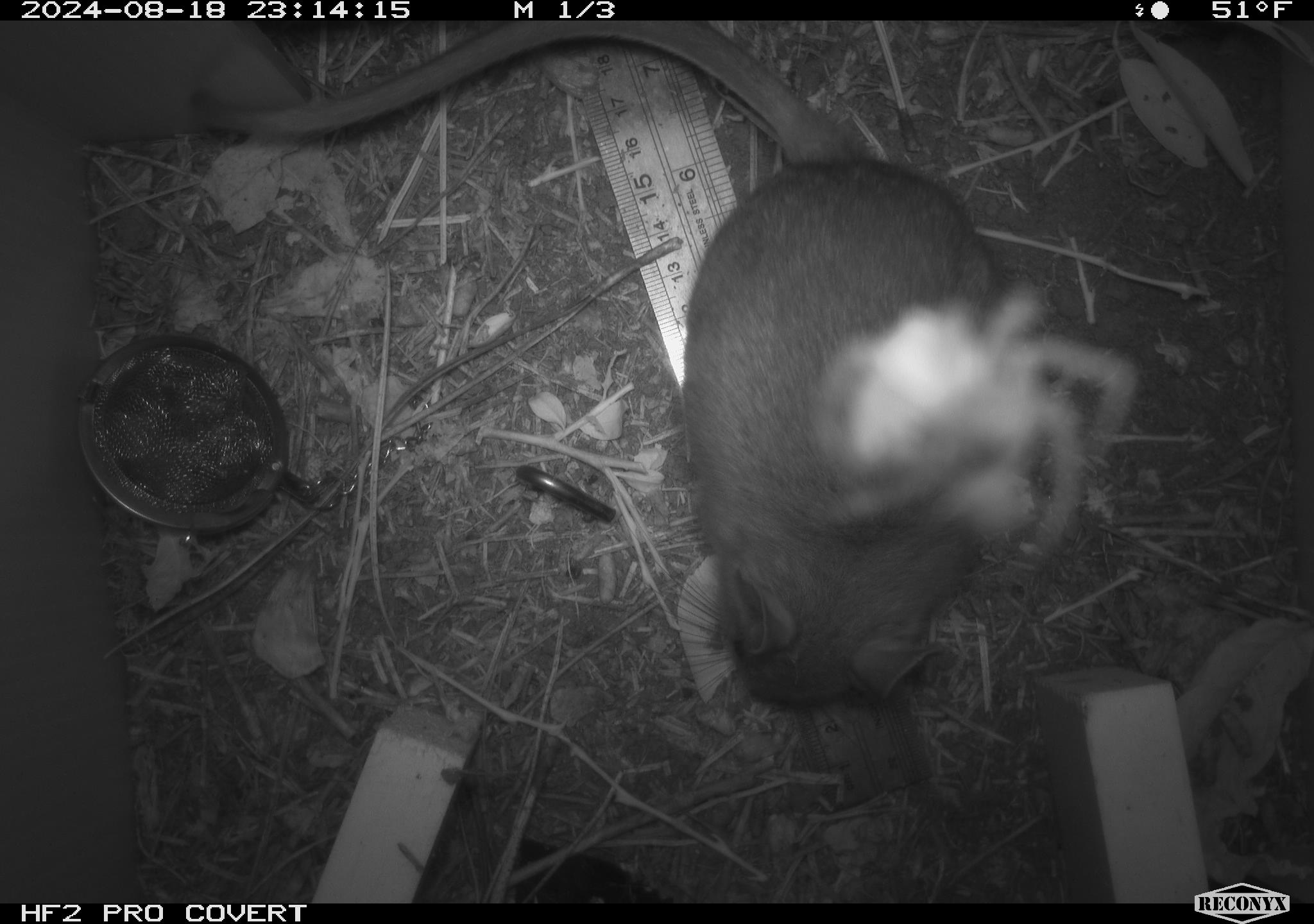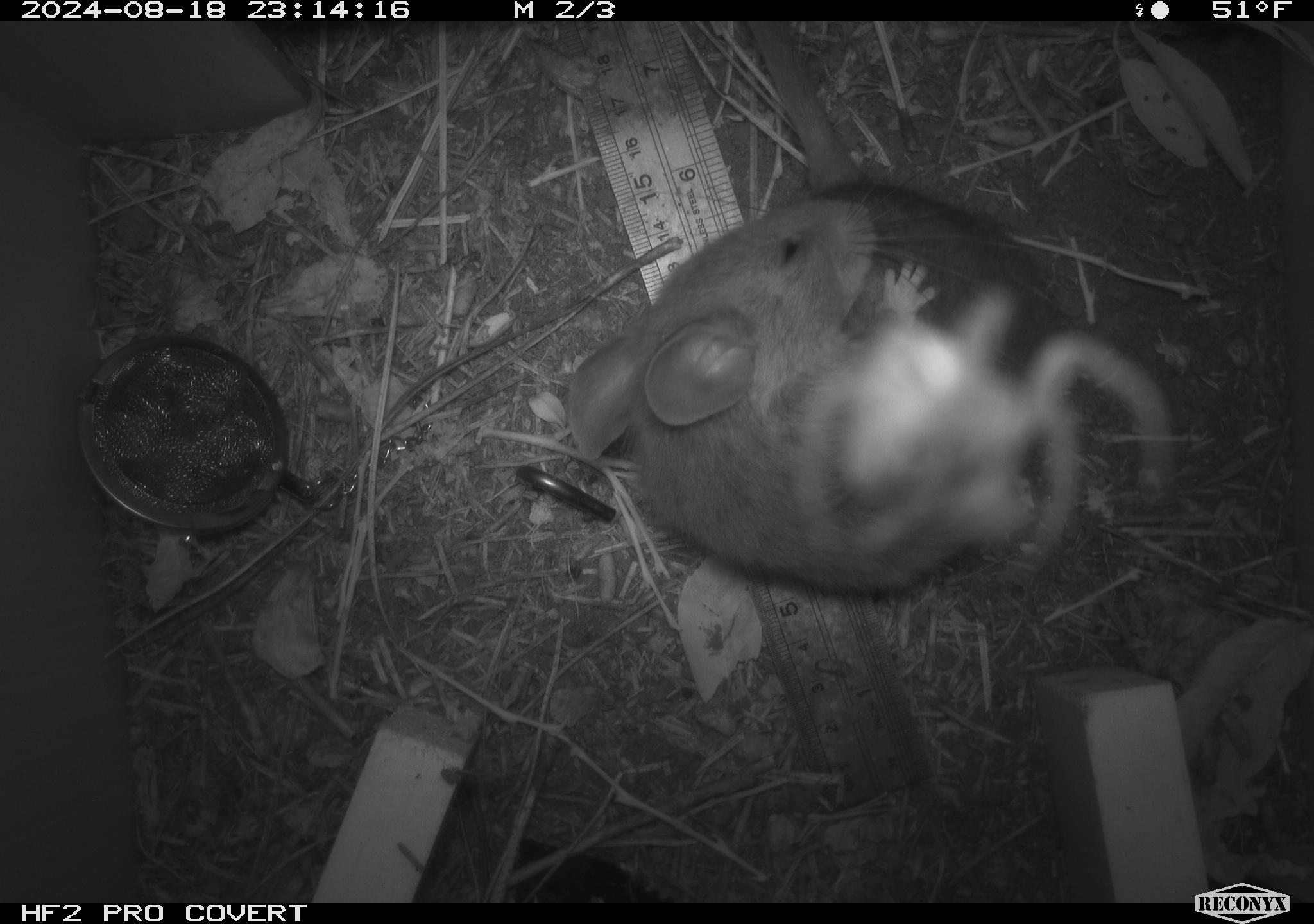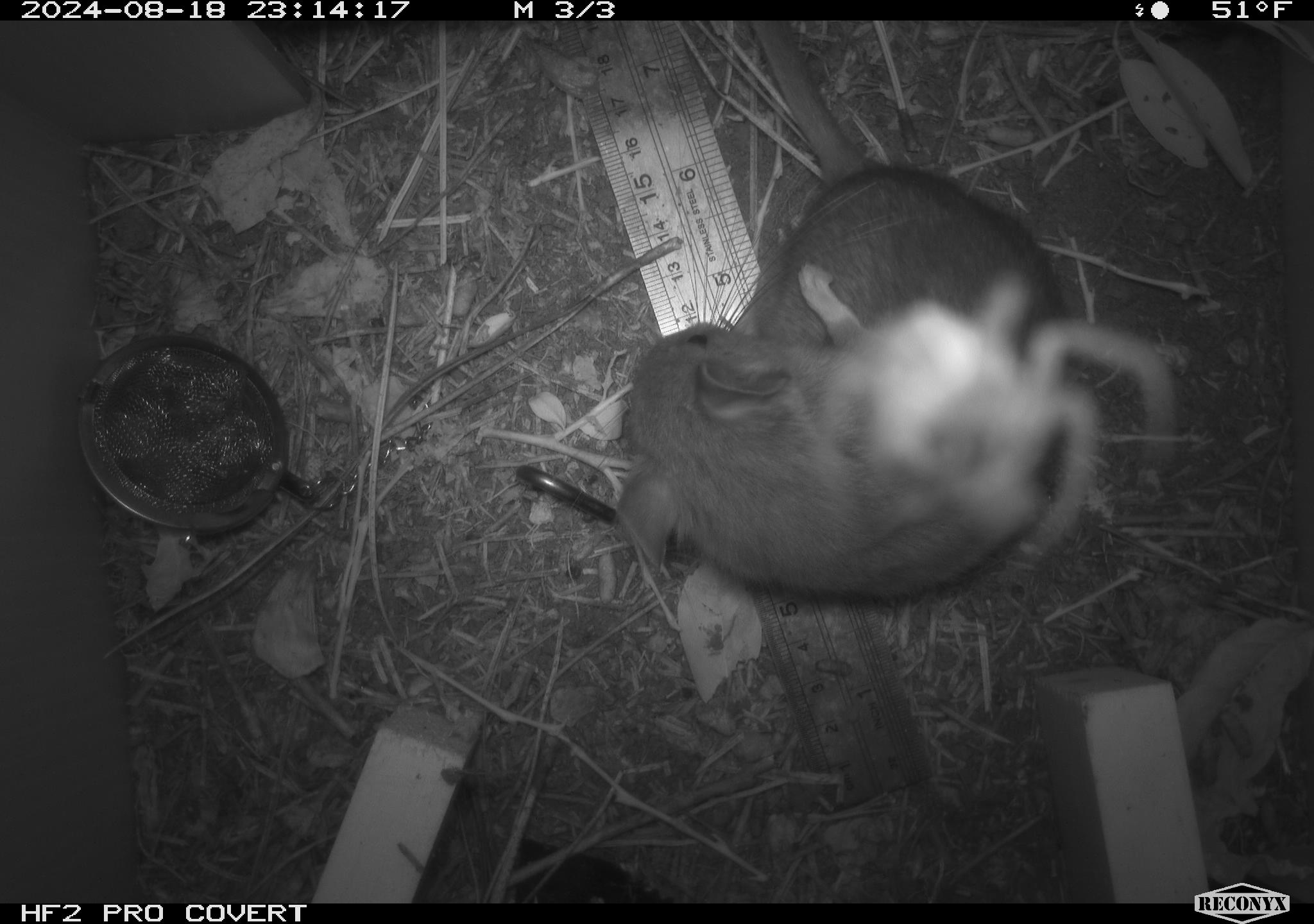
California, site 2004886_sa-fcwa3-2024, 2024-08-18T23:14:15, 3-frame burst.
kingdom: Animalia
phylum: Chordata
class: Mammalia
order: Rodentia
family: Cricetidae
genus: Neotoma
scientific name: Neotoma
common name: pack rat or woodrat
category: neotoma species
Neotoma species (pack rat or woodrat) (Neotoma).